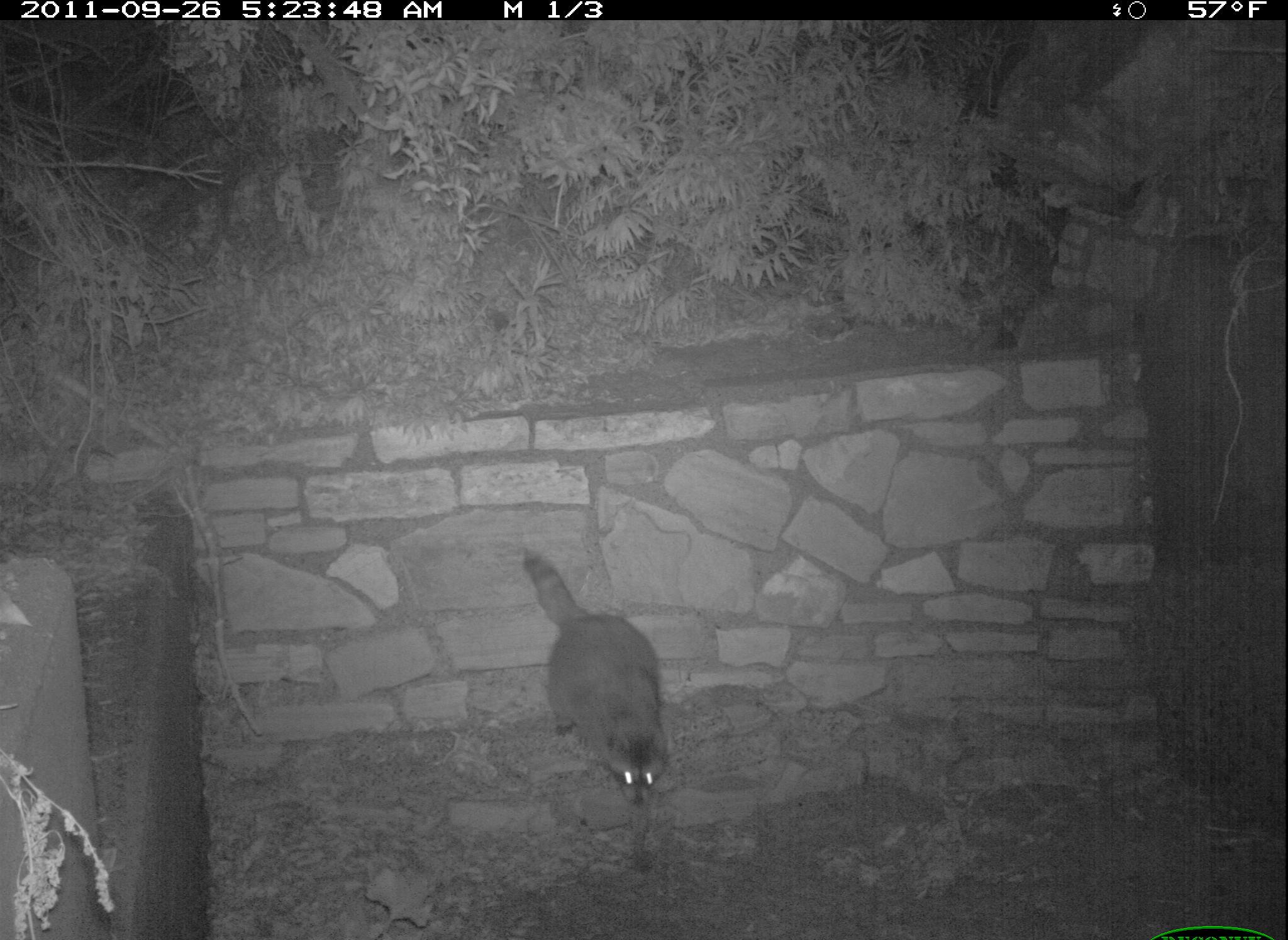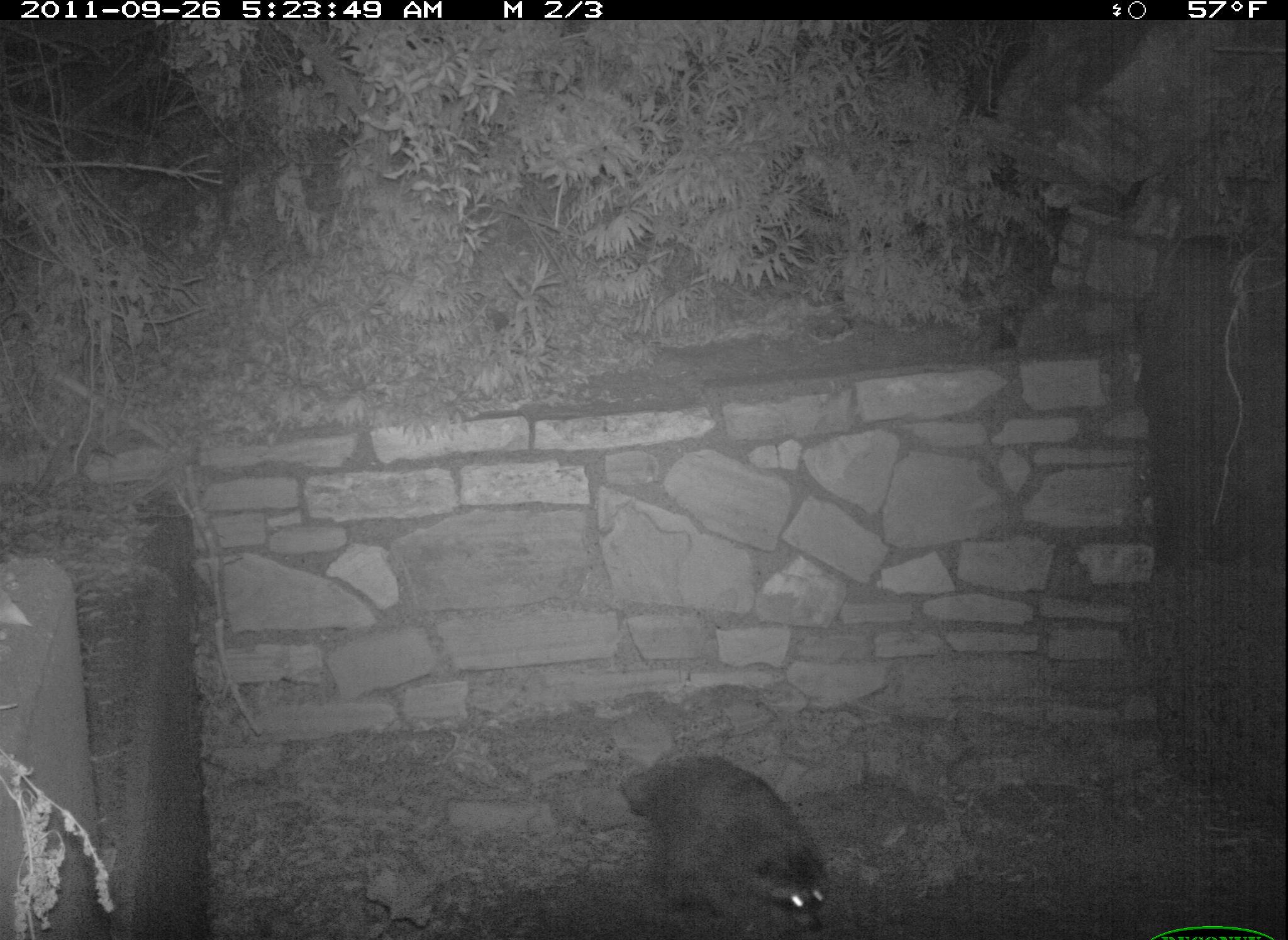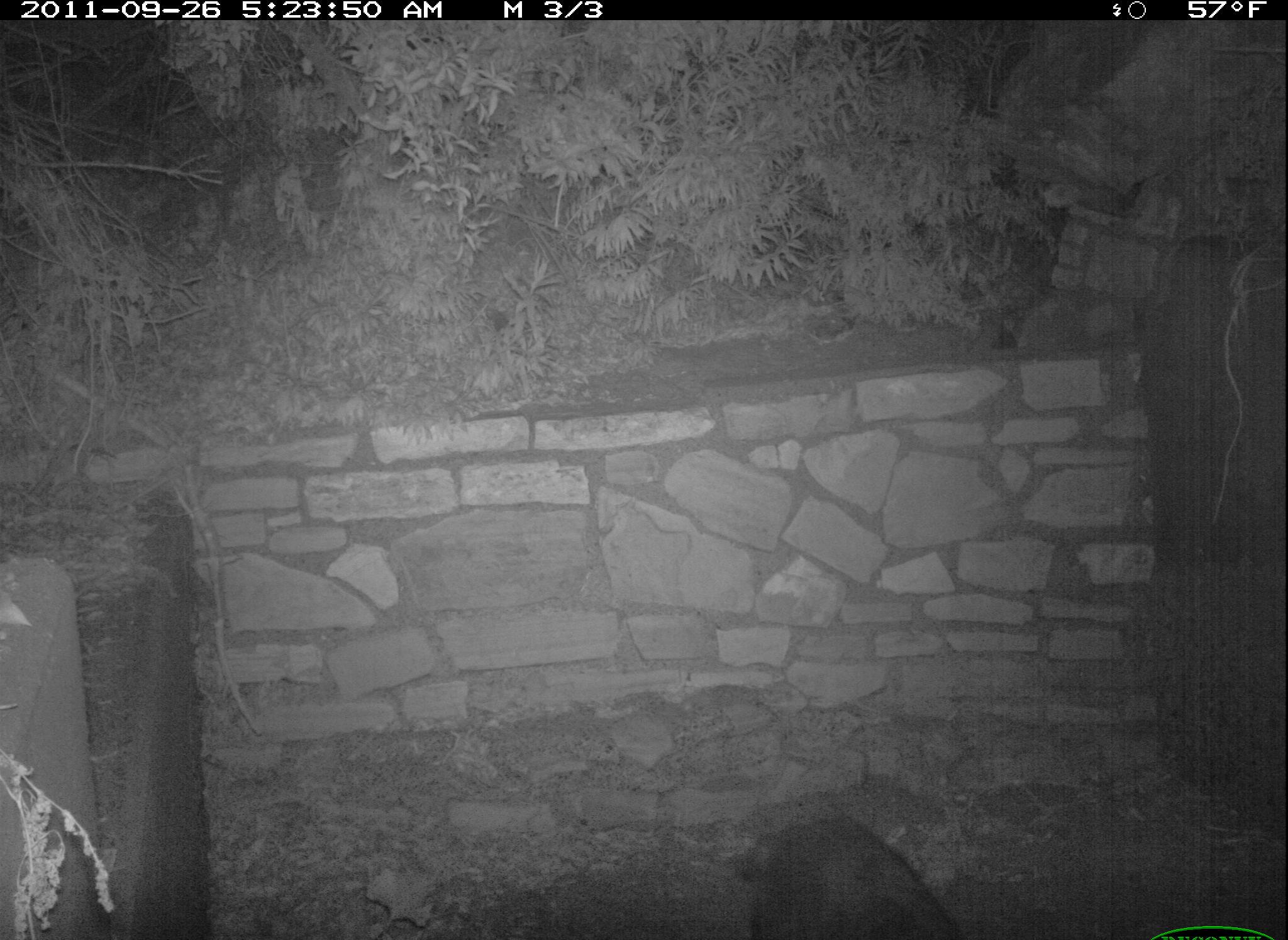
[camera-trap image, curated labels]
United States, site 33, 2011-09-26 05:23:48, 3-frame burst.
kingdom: Animalia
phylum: Chordata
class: Mammalia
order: Carnivora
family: Procyonidae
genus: Procyon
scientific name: Procyon lotor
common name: raccoon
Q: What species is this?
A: Raccoon (Procyon lotor).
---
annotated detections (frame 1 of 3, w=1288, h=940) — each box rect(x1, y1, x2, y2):
raccoon: rect(518, 543, 678, 879)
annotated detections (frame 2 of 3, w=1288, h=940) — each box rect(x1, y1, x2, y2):
raccoon: rect(597, 743, 860, 936)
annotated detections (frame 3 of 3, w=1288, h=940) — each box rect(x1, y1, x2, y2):
raccoon: rect(737, 810, 972, 940)